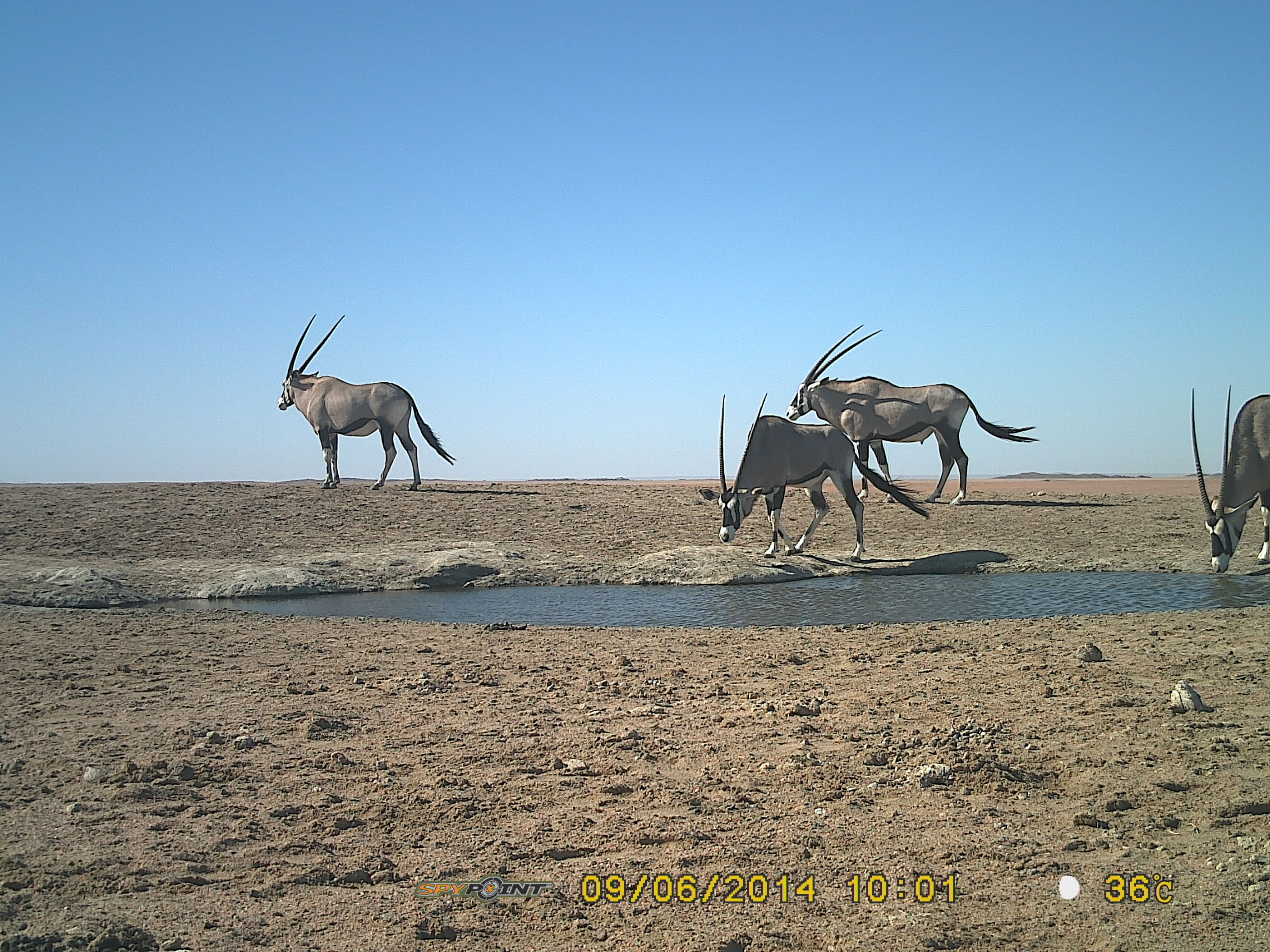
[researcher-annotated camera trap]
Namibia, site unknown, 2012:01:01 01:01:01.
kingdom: Animalia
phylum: Chordata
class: Mammalia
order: Artiodactyla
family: Bovidae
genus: Oryx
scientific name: Oryx gazella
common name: gemsbok